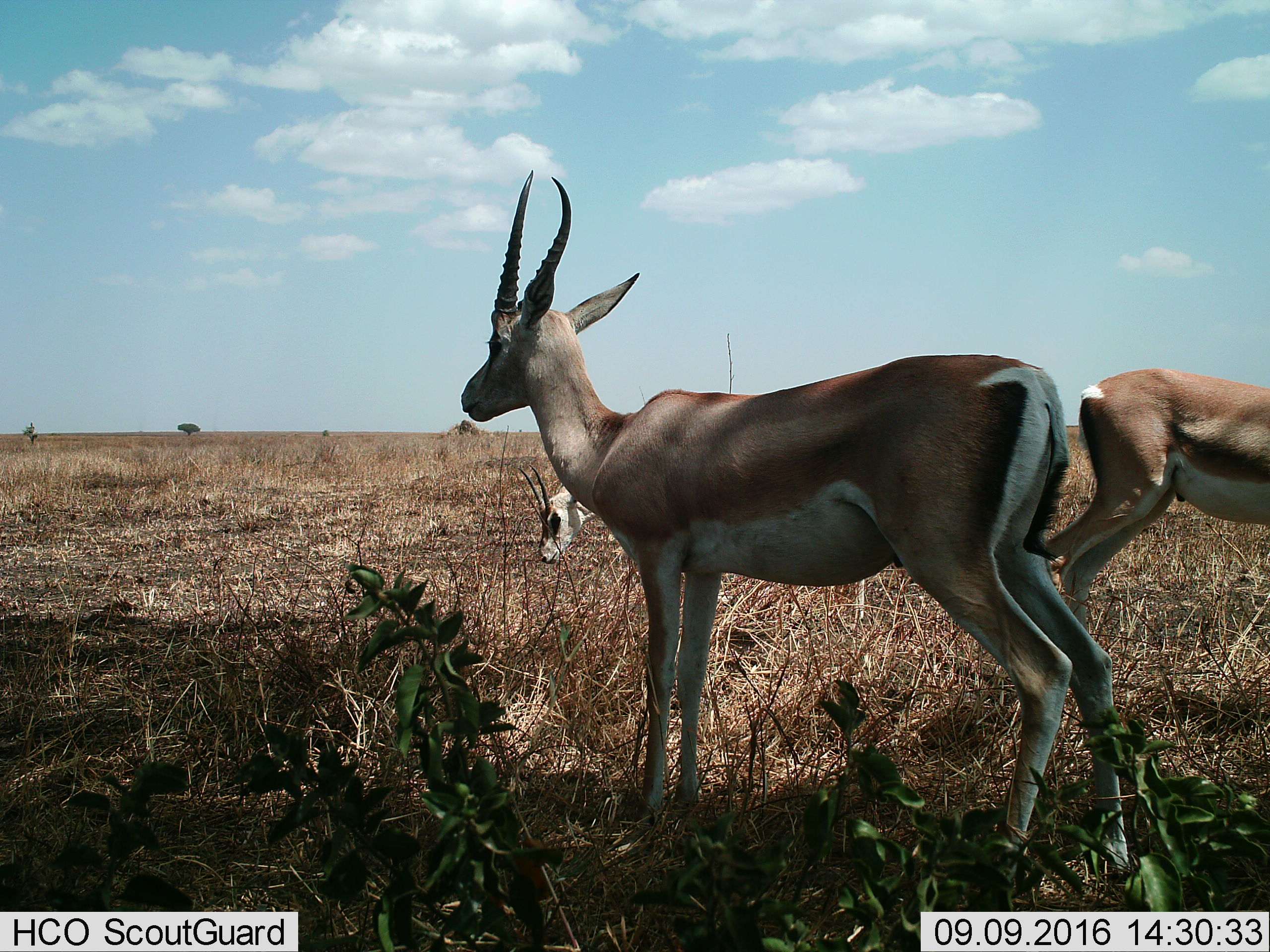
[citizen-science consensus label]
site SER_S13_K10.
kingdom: Animalia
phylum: Chordata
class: Mammalia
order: Artiodactyla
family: Bovidae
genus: Nanger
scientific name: Nanger granti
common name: grant's gazelle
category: gazellegrants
Gazellegrants (grant's gazelle) (Nanger granti), count 3. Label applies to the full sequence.